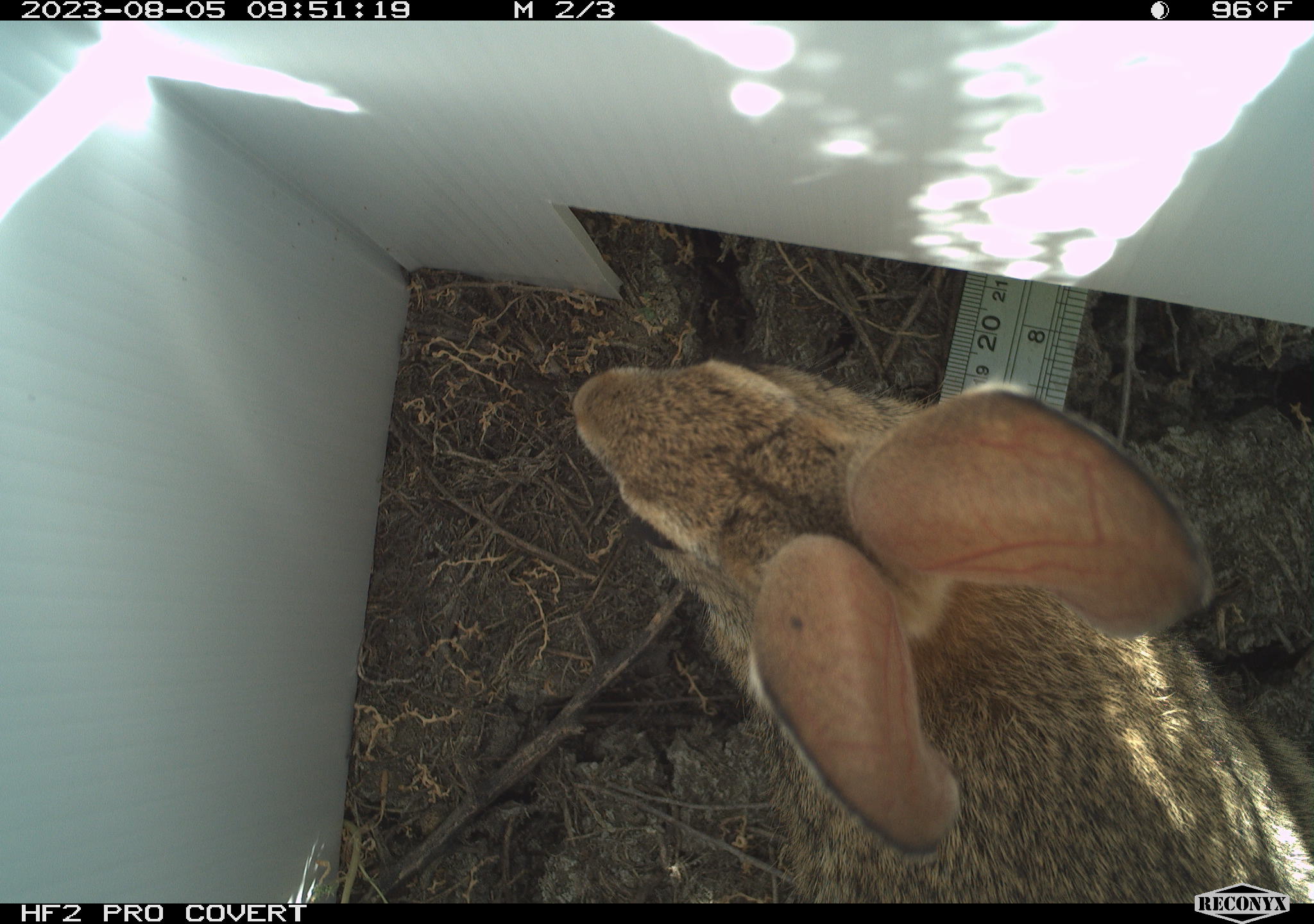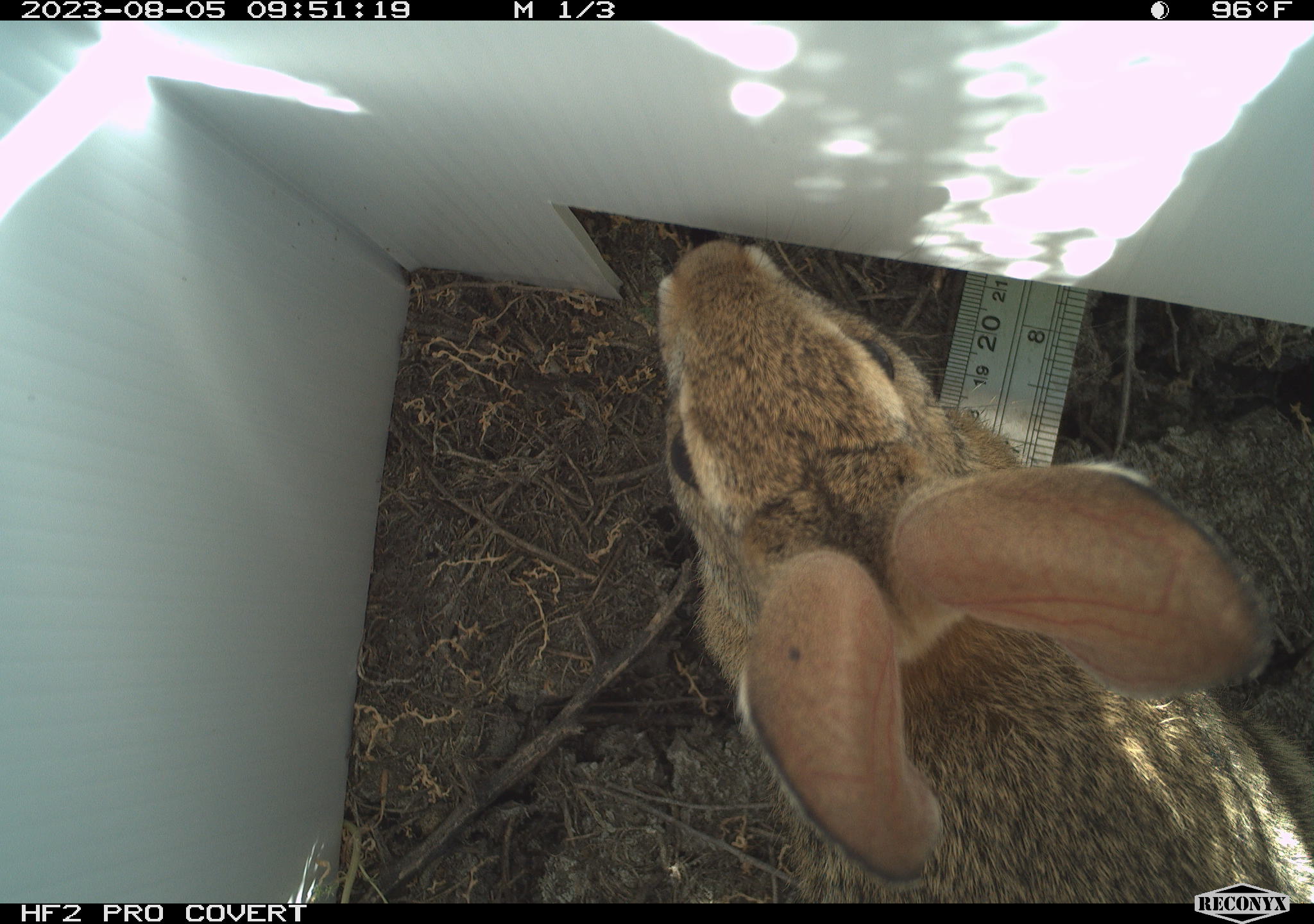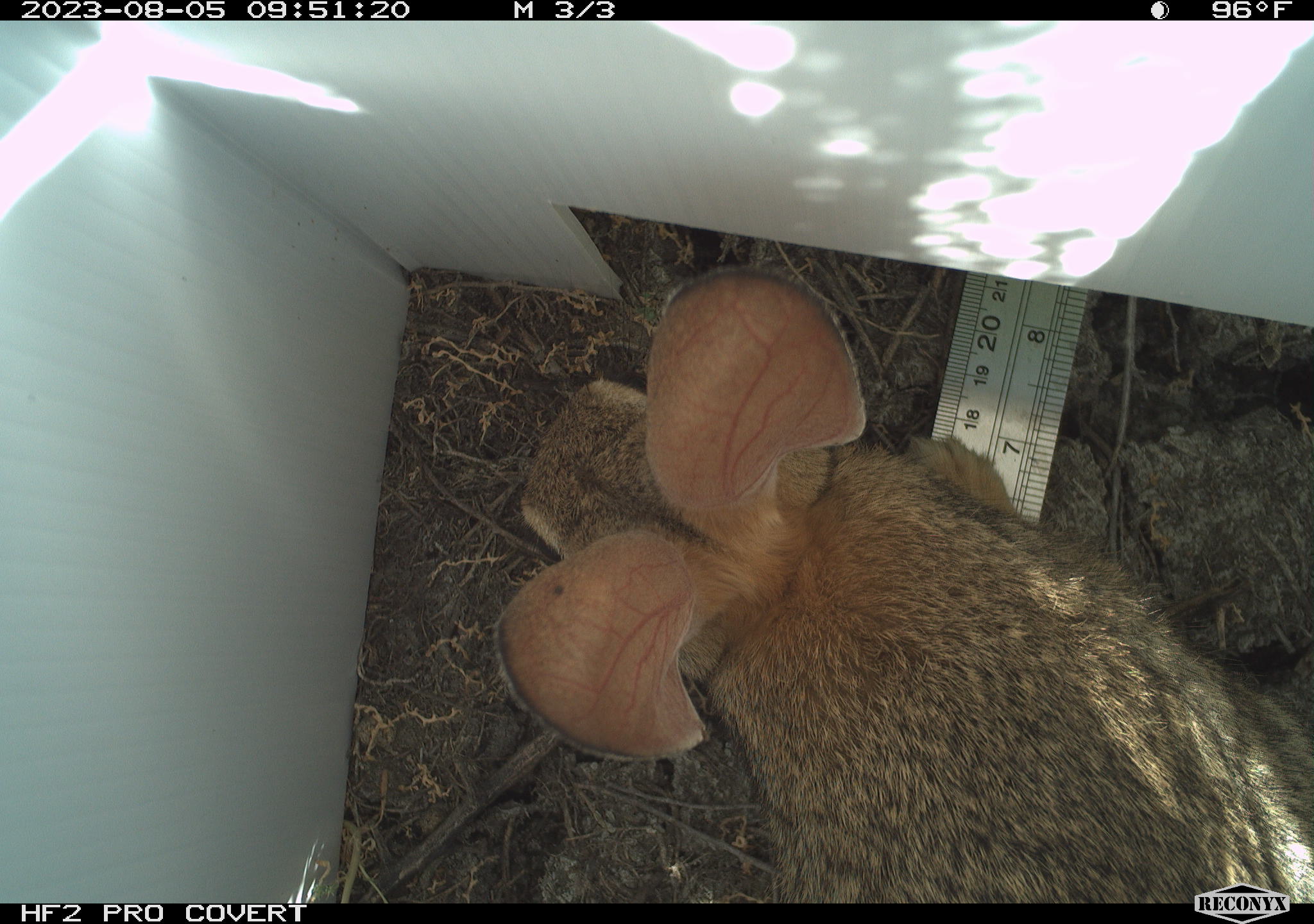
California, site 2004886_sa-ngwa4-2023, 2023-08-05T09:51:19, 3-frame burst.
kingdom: Animalia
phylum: Chordata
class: Mammalia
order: Lagomorpha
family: Leporidae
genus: Sylvilagus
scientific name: Sylvilagus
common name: cottontail rabbits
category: sylvilagus species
Sylvilagus species (cottontail rabbits) (Sylvilagus).